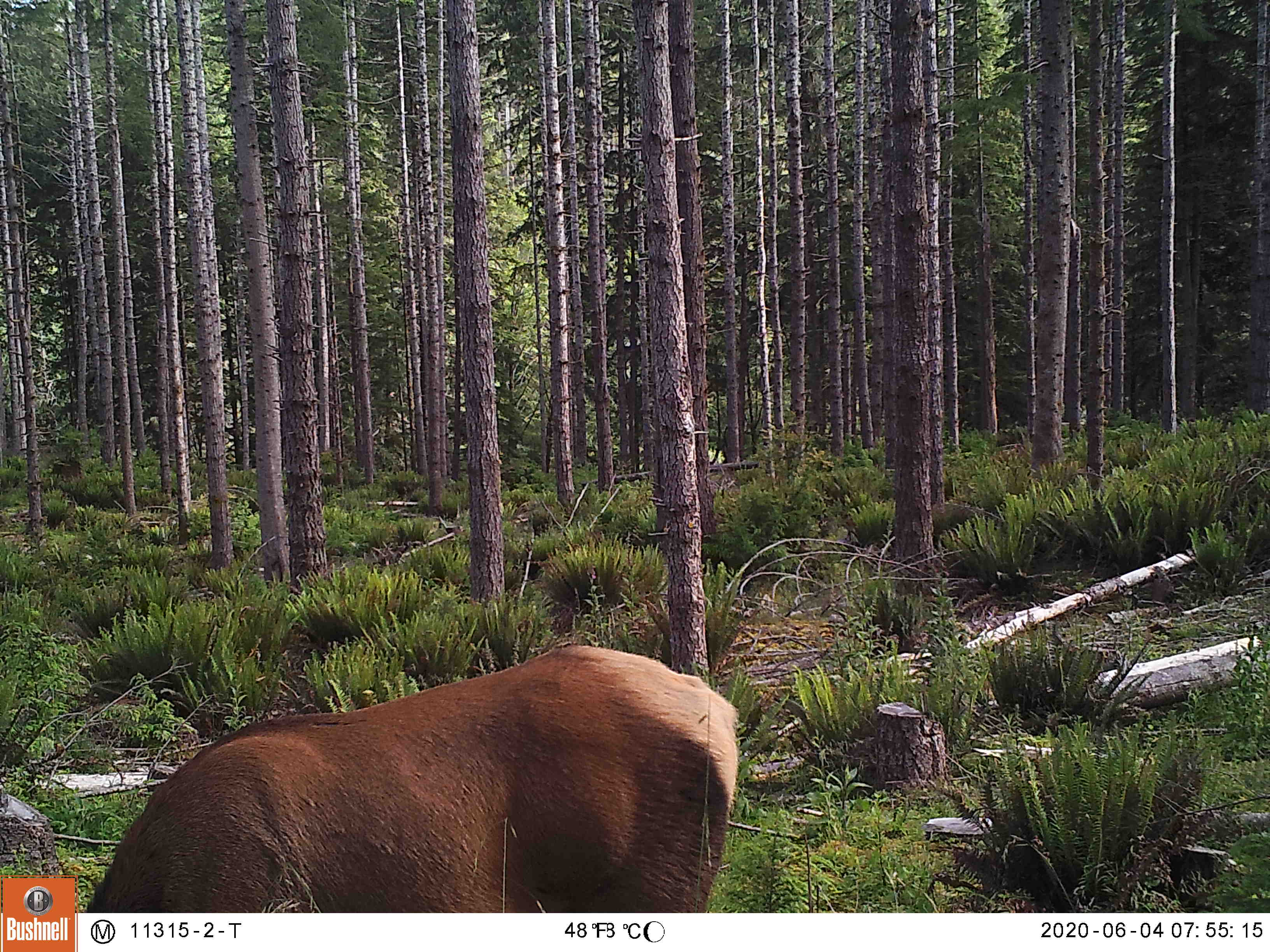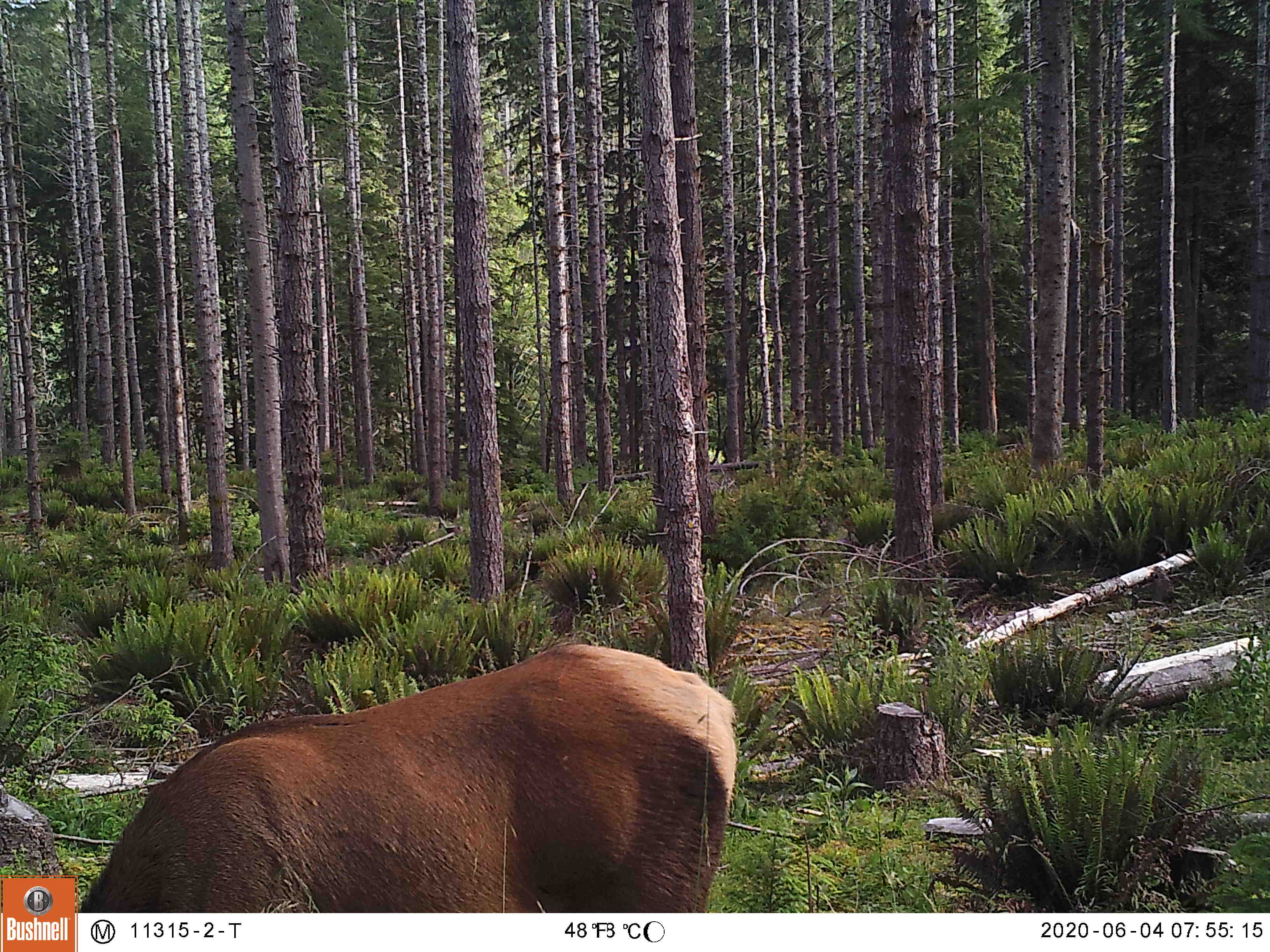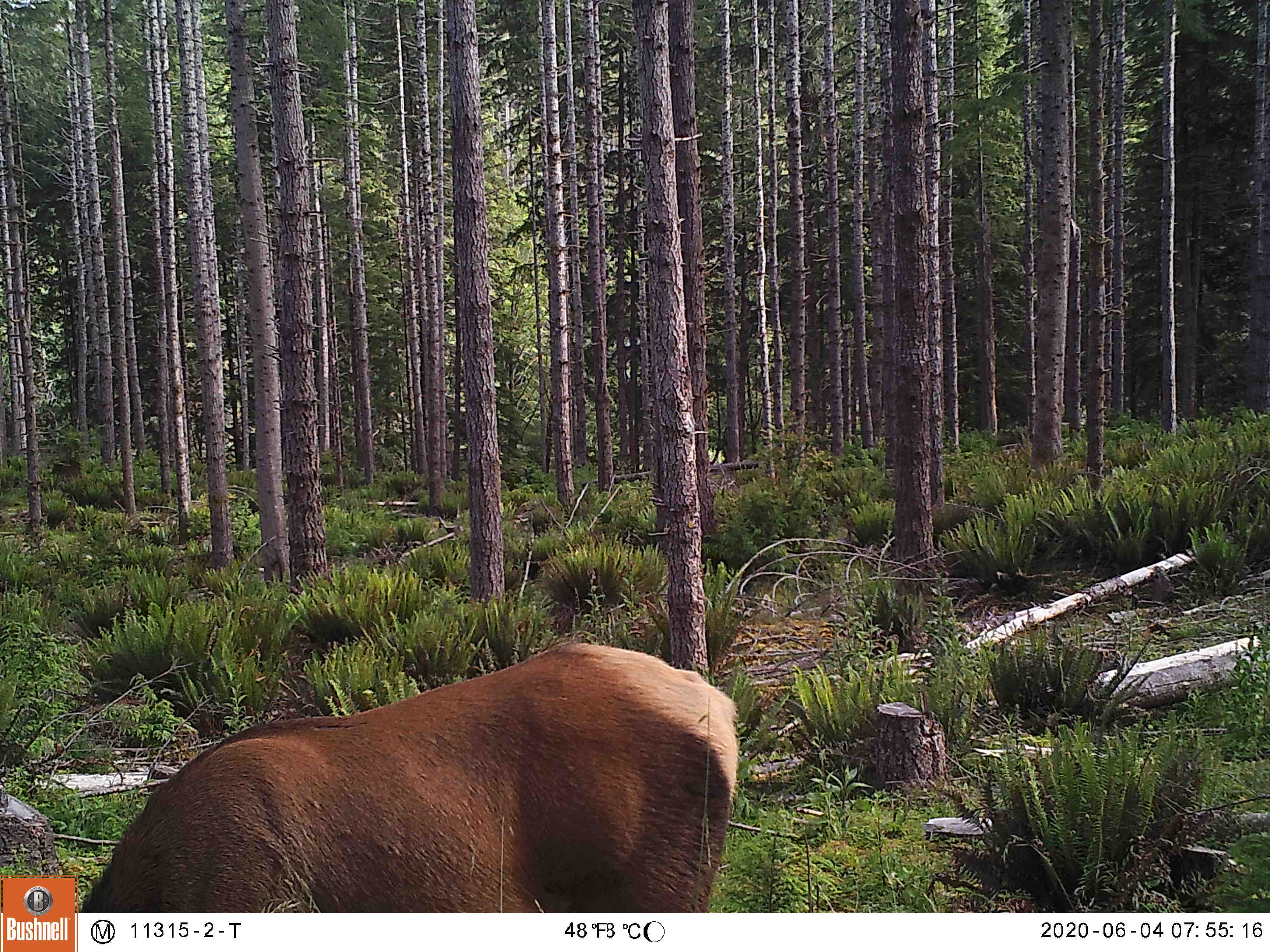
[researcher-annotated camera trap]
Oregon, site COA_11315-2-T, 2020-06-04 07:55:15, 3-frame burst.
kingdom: Animalia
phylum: Chordata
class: Mammalia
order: Artiodactyla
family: Cervidae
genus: Cervus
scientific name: Cervus canadensis roosevelti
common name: roosevelt elk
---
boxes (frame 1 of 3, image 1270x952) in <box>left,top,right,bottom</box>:
roosevelt elk: <box>86,637,748,904</box>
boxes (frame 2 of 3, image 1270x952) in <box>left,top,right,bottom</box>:
roosevelt elk: <box>86,635,739,906</box>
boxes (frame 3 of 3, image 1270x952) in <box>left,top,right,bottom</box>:
roosevelt elk: <box>80,631,755,904</box>